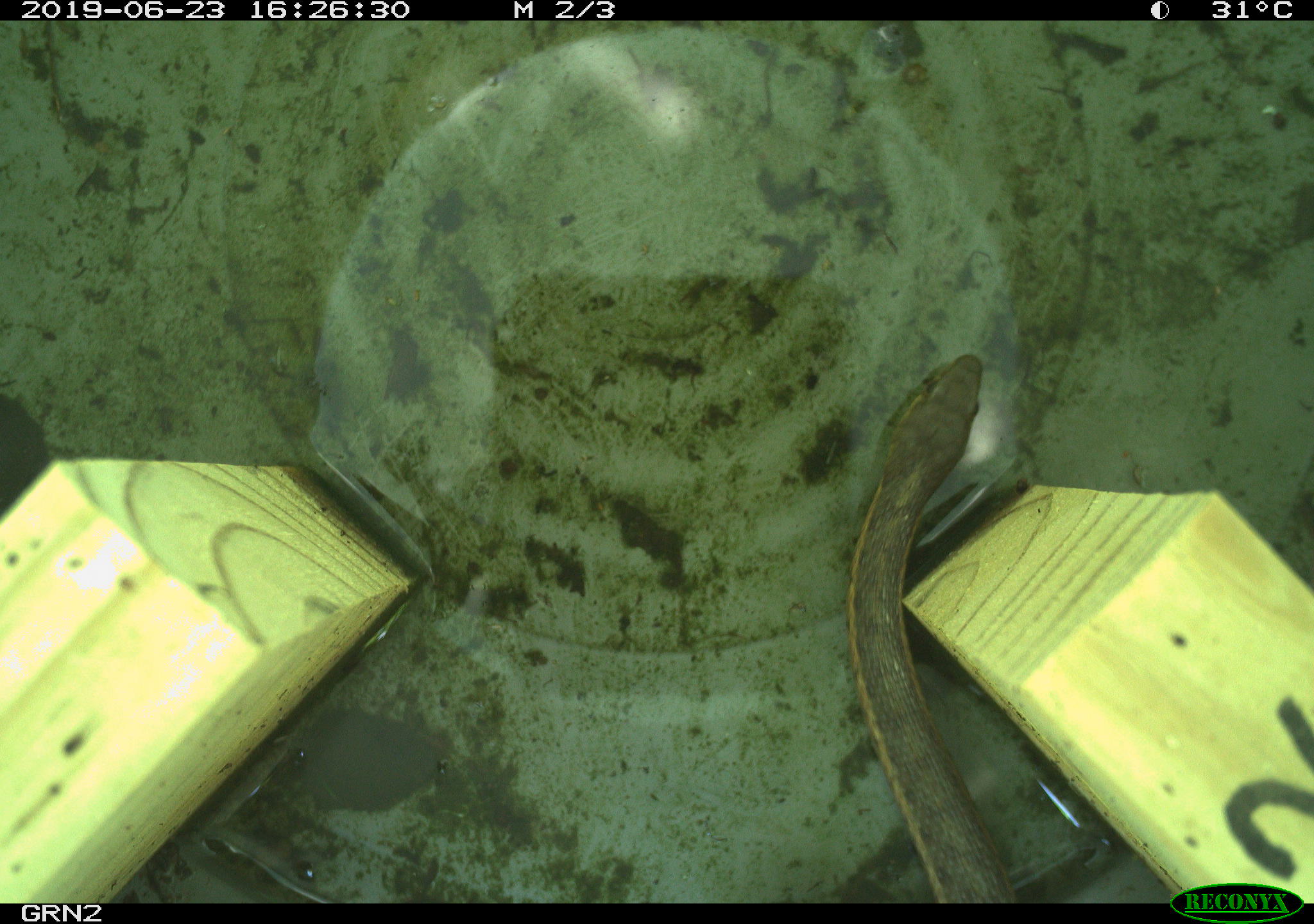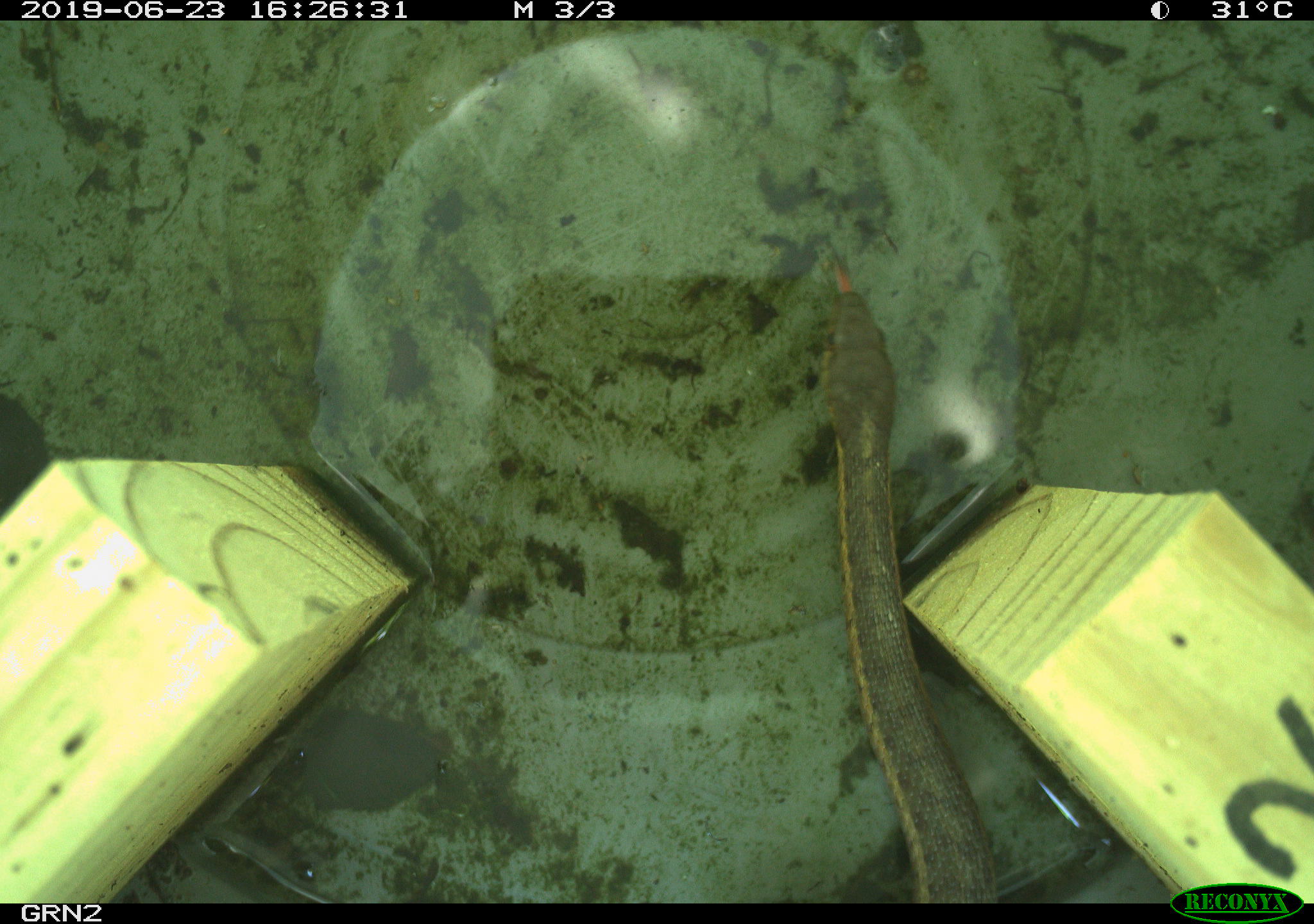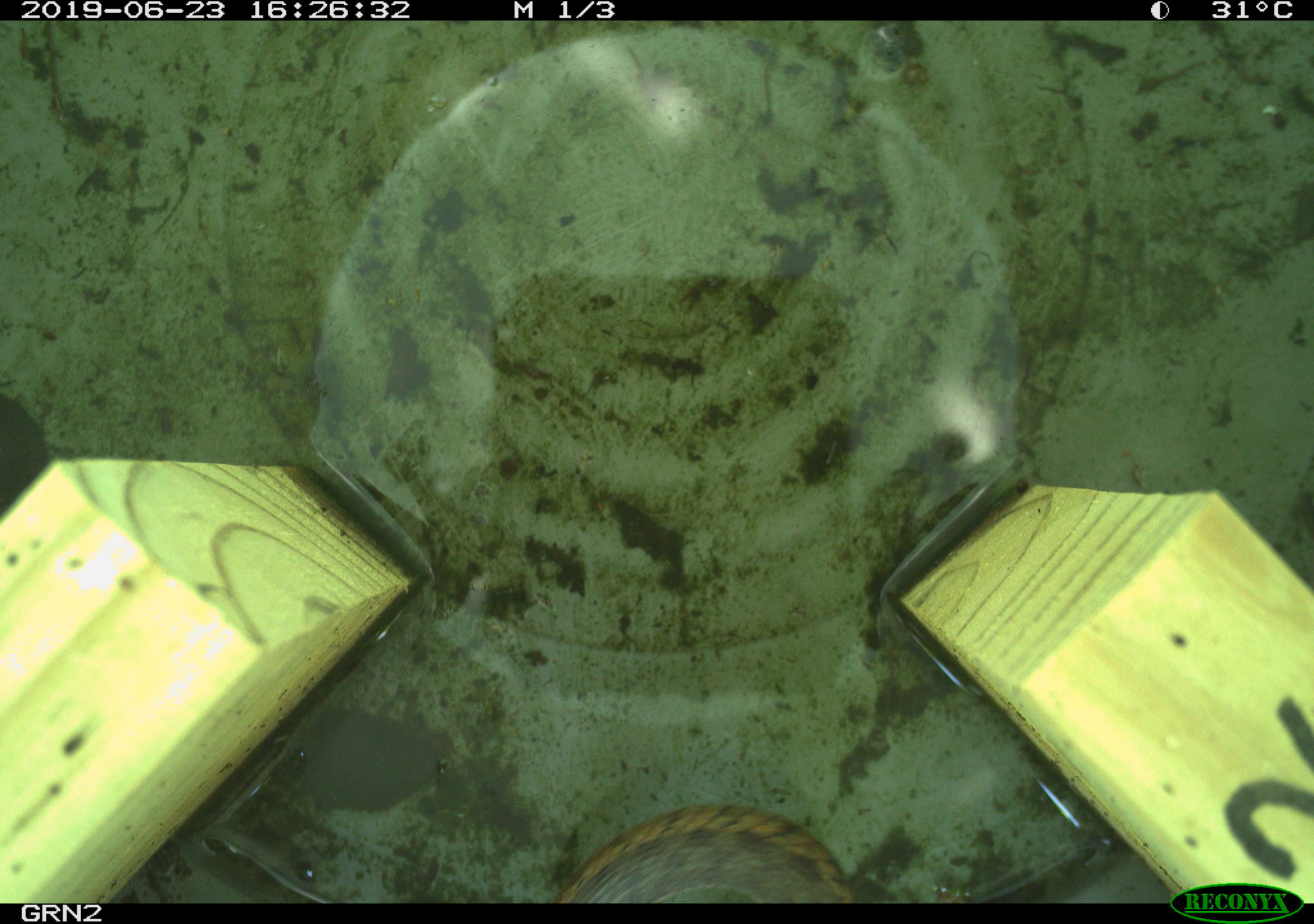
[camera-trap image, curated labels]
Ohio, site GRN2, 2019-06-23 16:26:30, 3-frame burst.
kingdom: Animalia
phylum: Chordata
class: Reptilia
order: Squamata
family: Colubridae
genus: Thamnophis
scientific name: Thamnophis sirtalis sirtalis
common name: eastern gartersnake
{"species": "eastern gartersnake (Thamnophis sirtalis sirtalis)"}